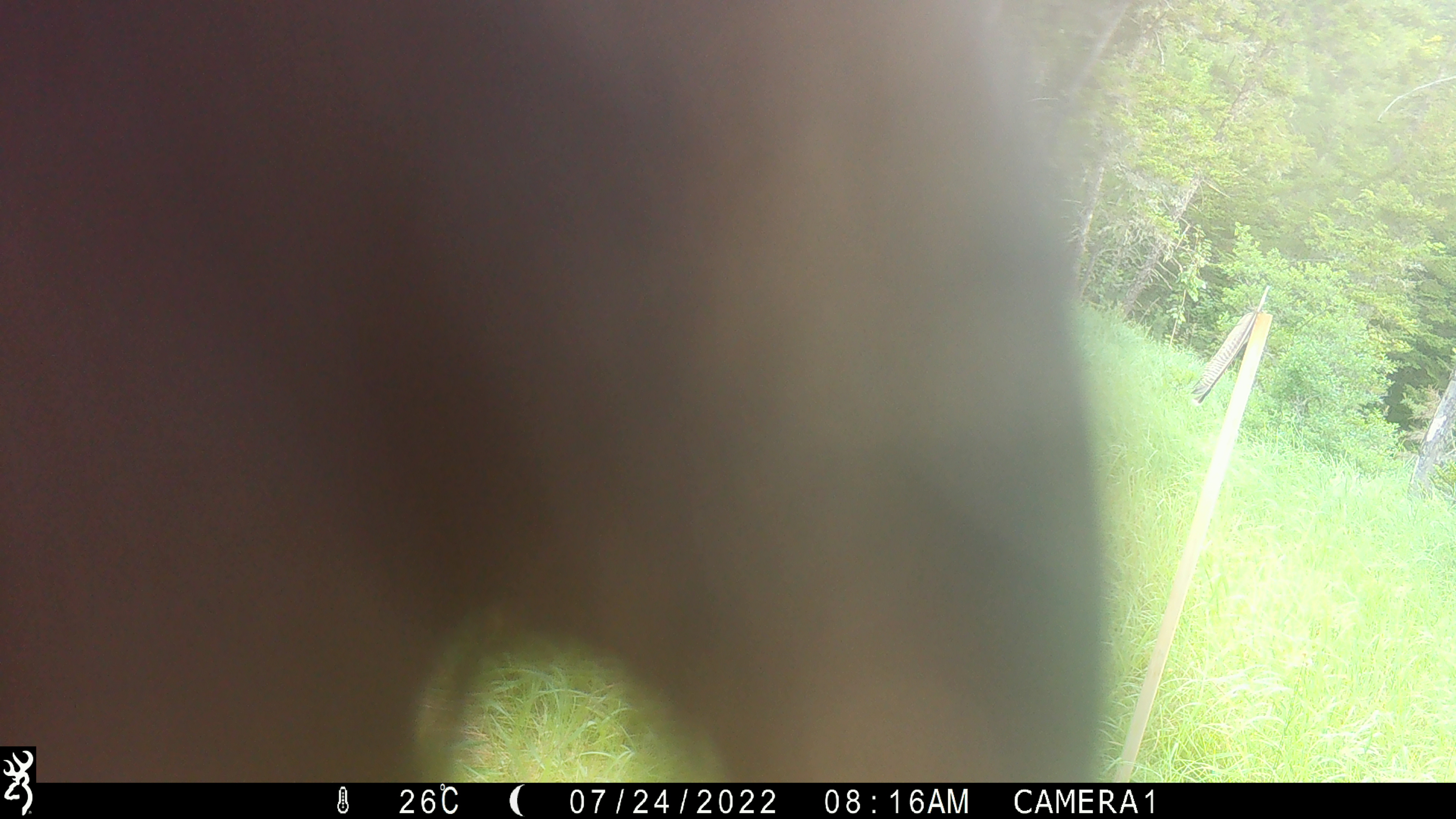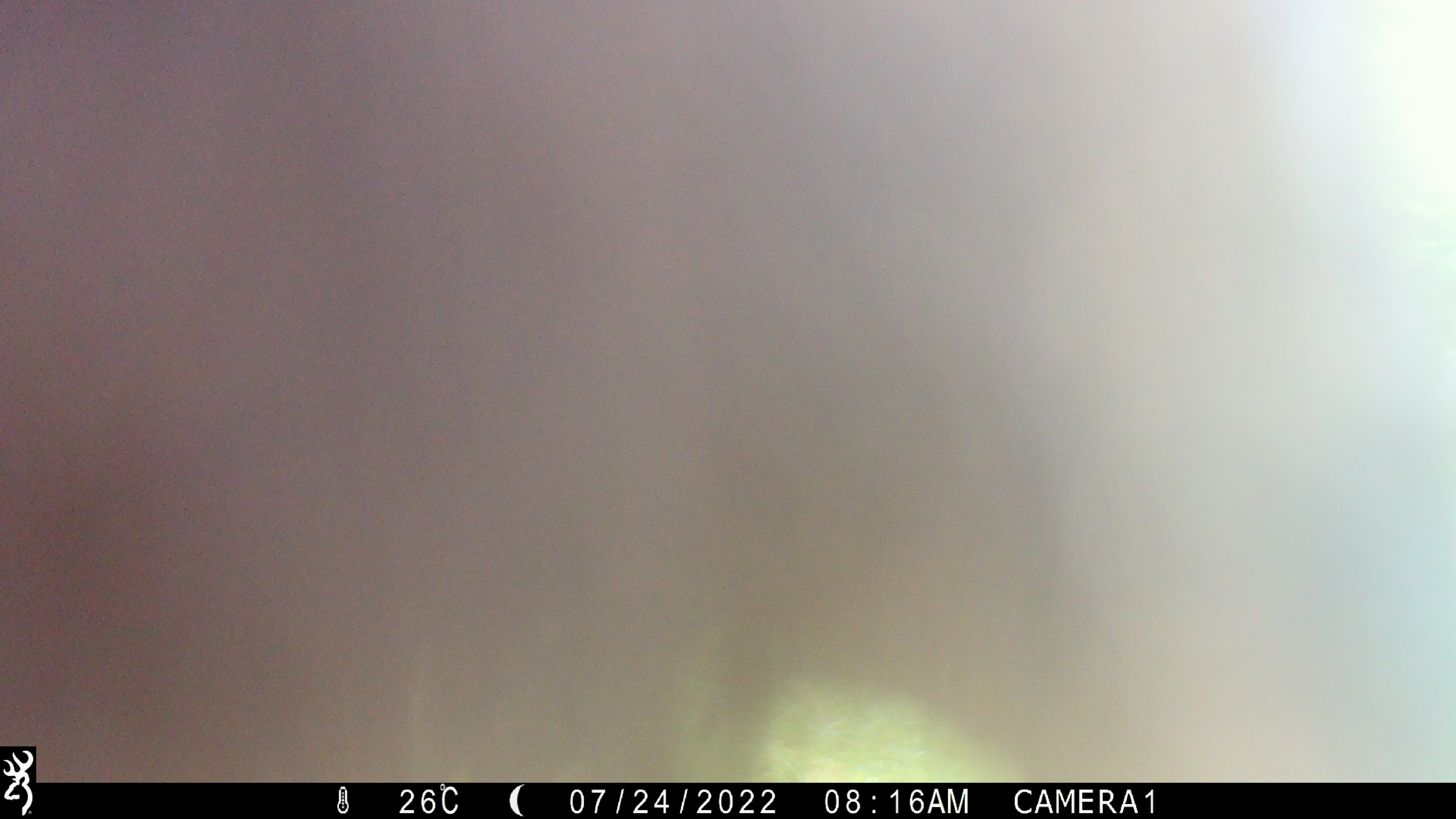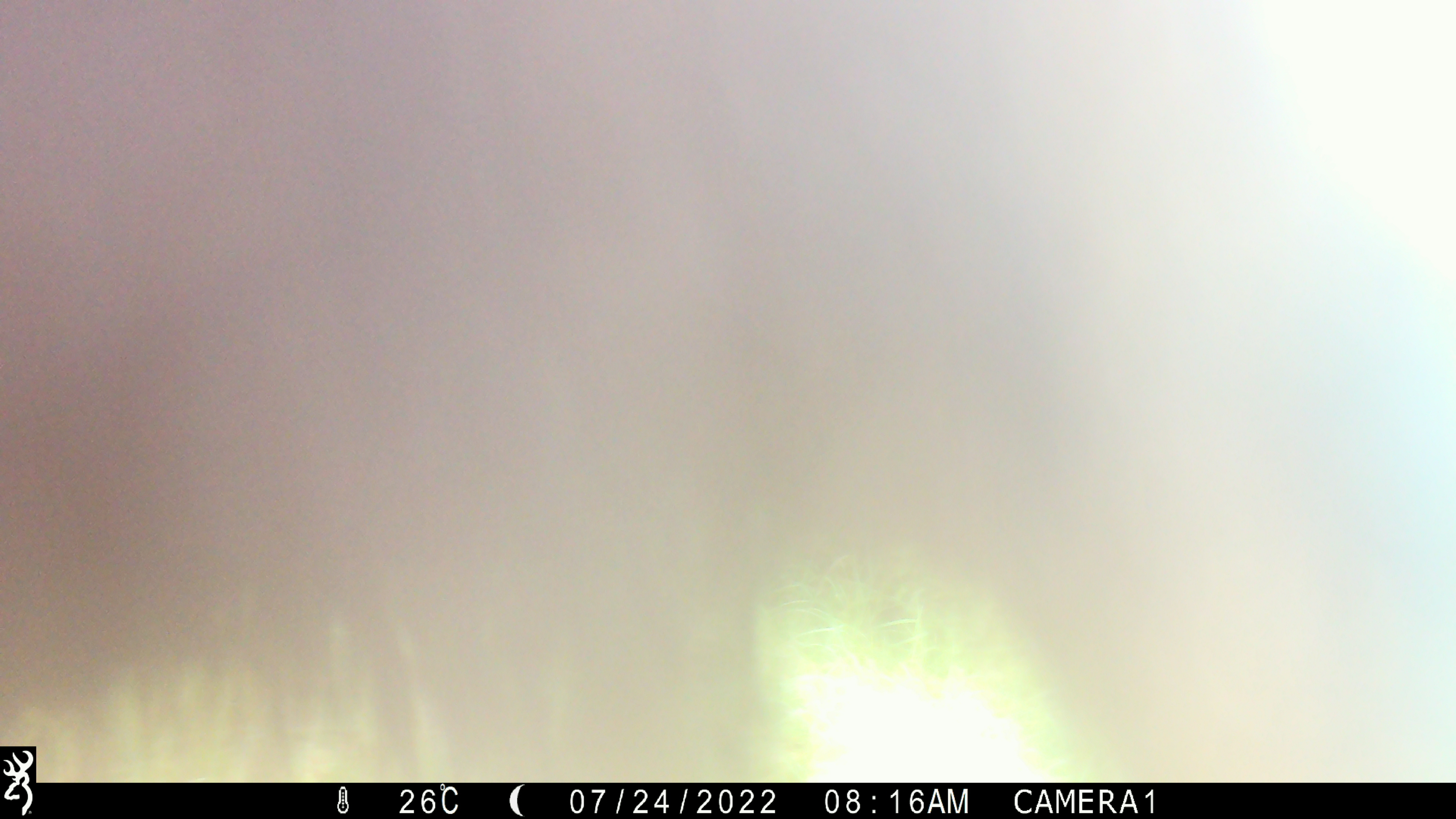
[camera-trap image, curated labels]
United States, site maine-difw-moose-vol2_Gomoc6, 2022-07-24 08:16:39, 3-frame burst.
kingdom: Animalia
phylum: Chordata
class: Mammalia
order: Carnivora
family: Ursidae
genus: Ursus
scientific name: Ursus americanus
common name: black bear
Black bear (Ursus americanus).